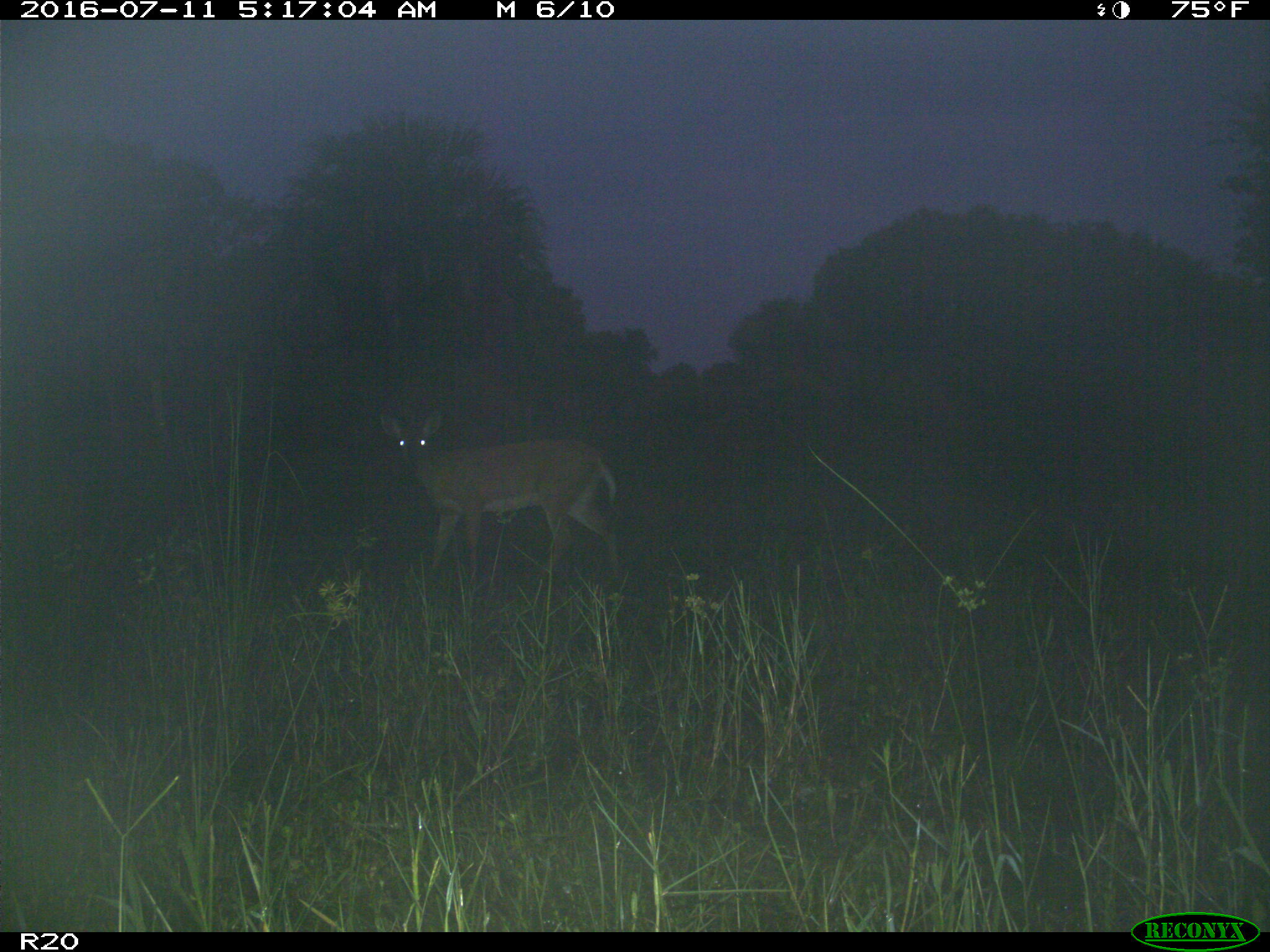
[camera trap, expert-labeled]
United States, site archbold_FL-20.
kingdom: Animalia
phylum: Chordata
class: Mammalia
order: Artiodactyla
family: Cervidae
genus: Odocoileus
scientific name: Odocoileus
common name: deer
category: unidentified deer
Unidentified deer (deer) (Odocoileus).